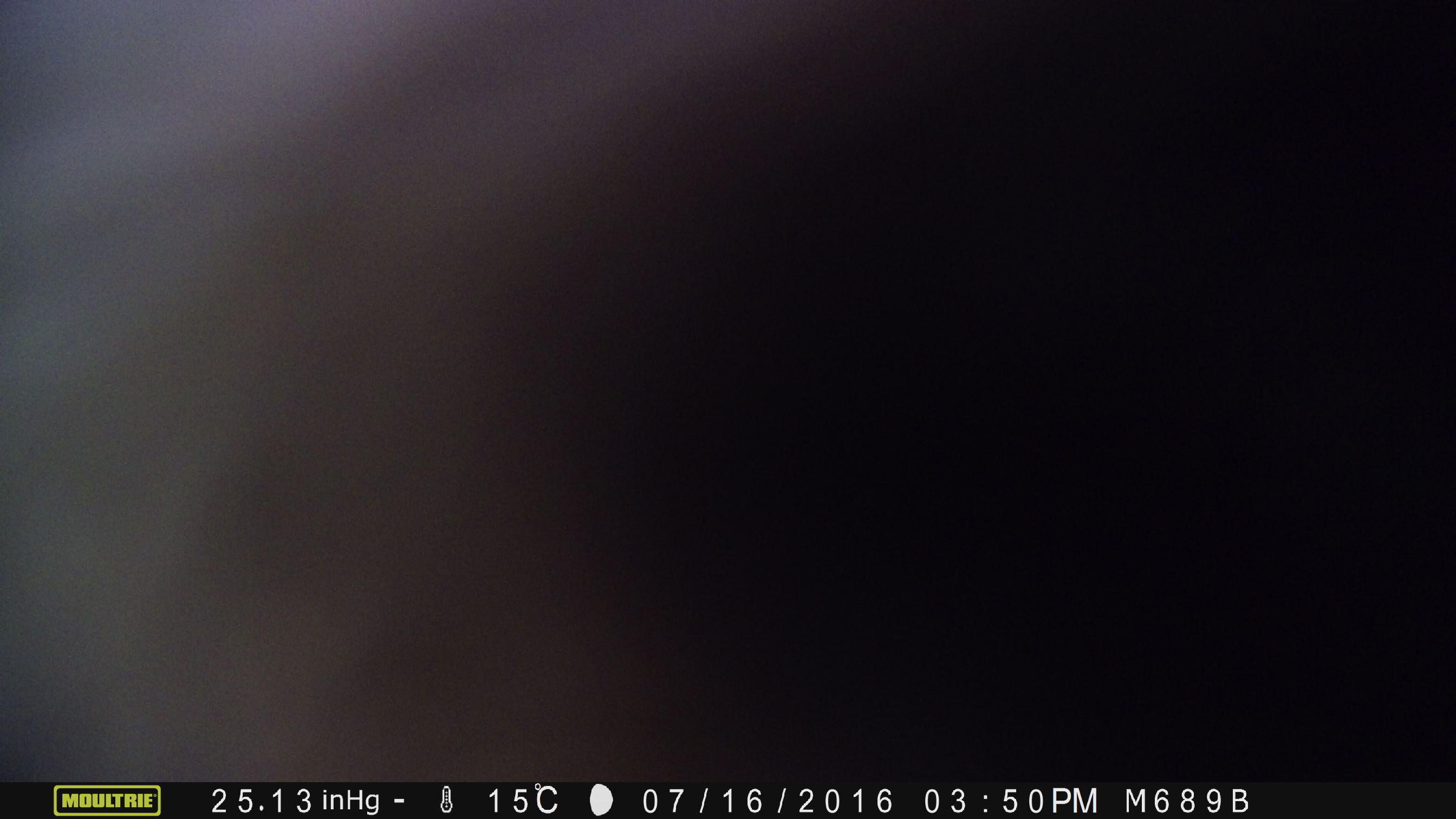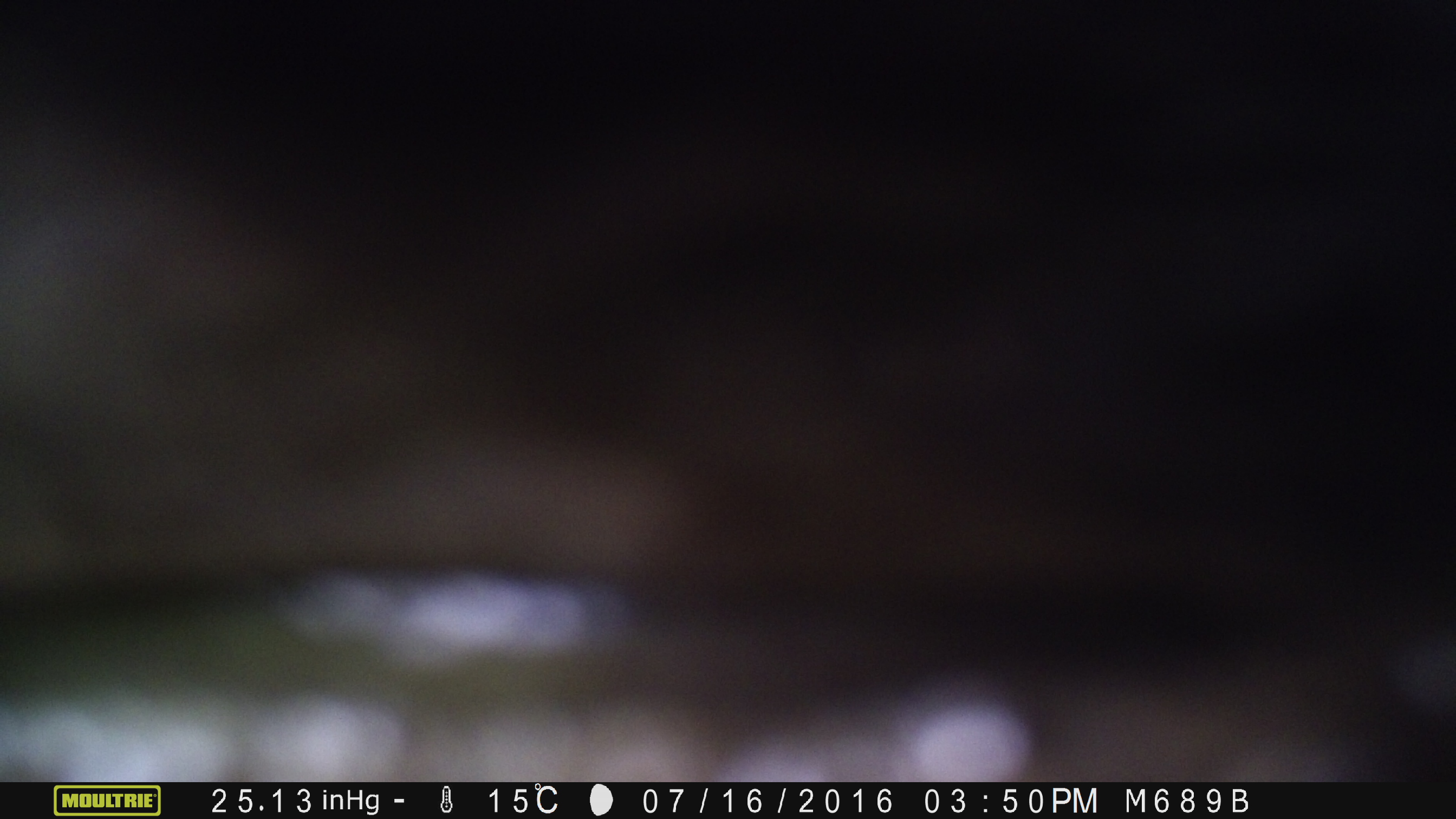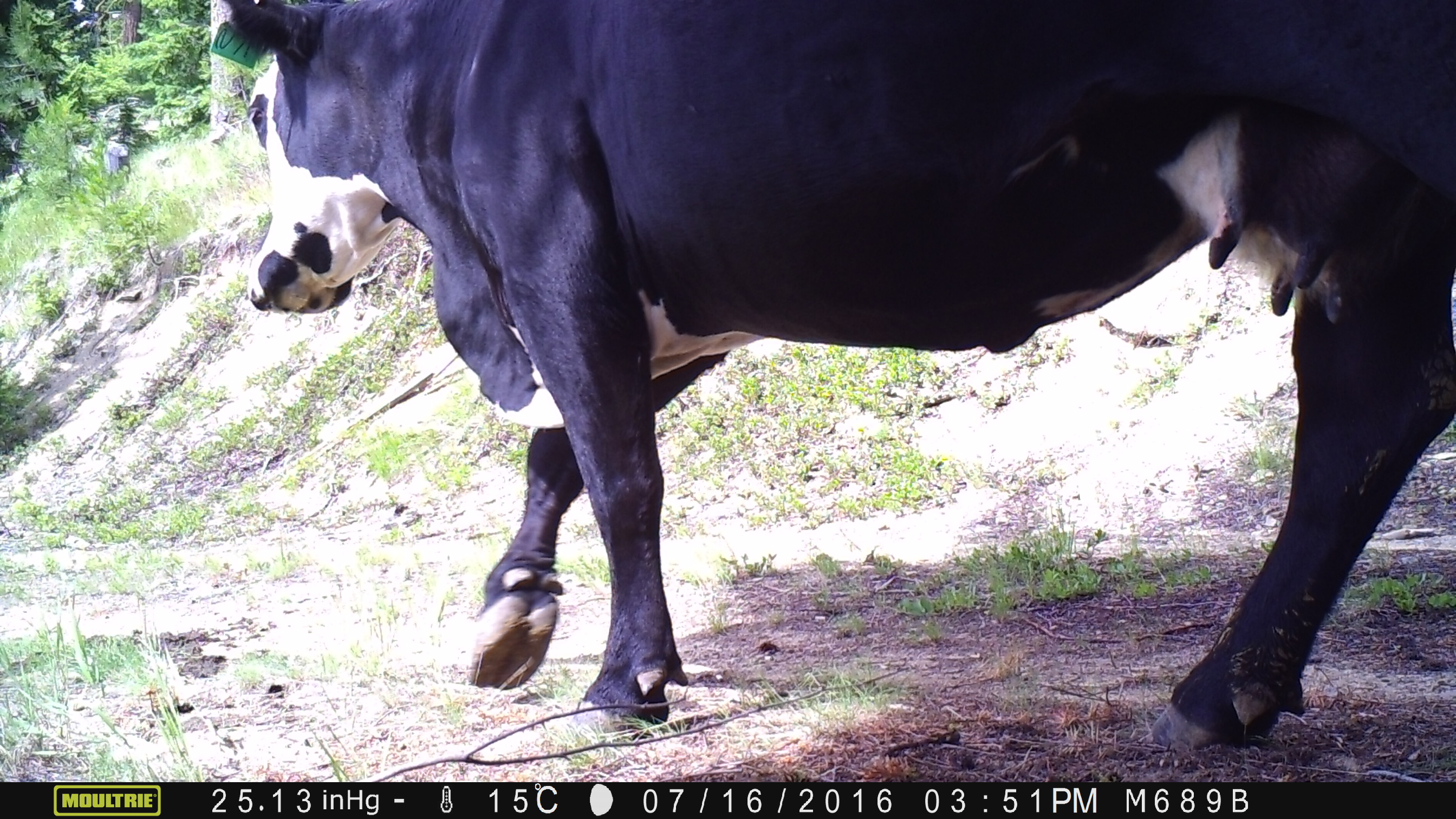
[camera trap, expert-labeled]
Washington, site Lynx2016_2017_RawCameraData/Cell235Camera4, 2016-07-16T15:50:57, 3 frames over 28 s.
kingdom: Animalia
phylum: Chordata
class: Mammalia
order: Artiodactyla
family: Bovidae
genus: Bos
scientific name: Bos taurus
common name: domestic cattle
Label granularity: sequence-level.